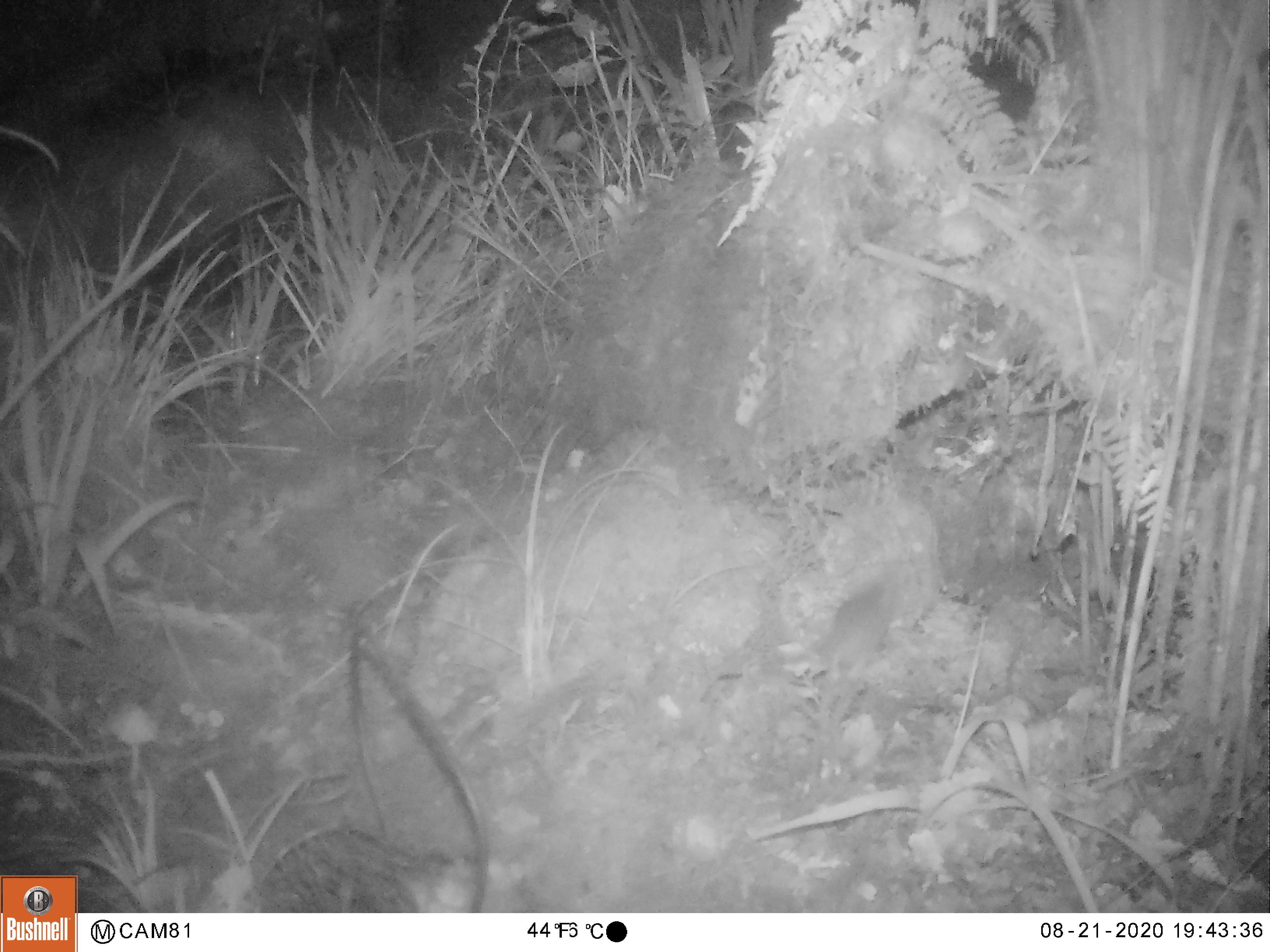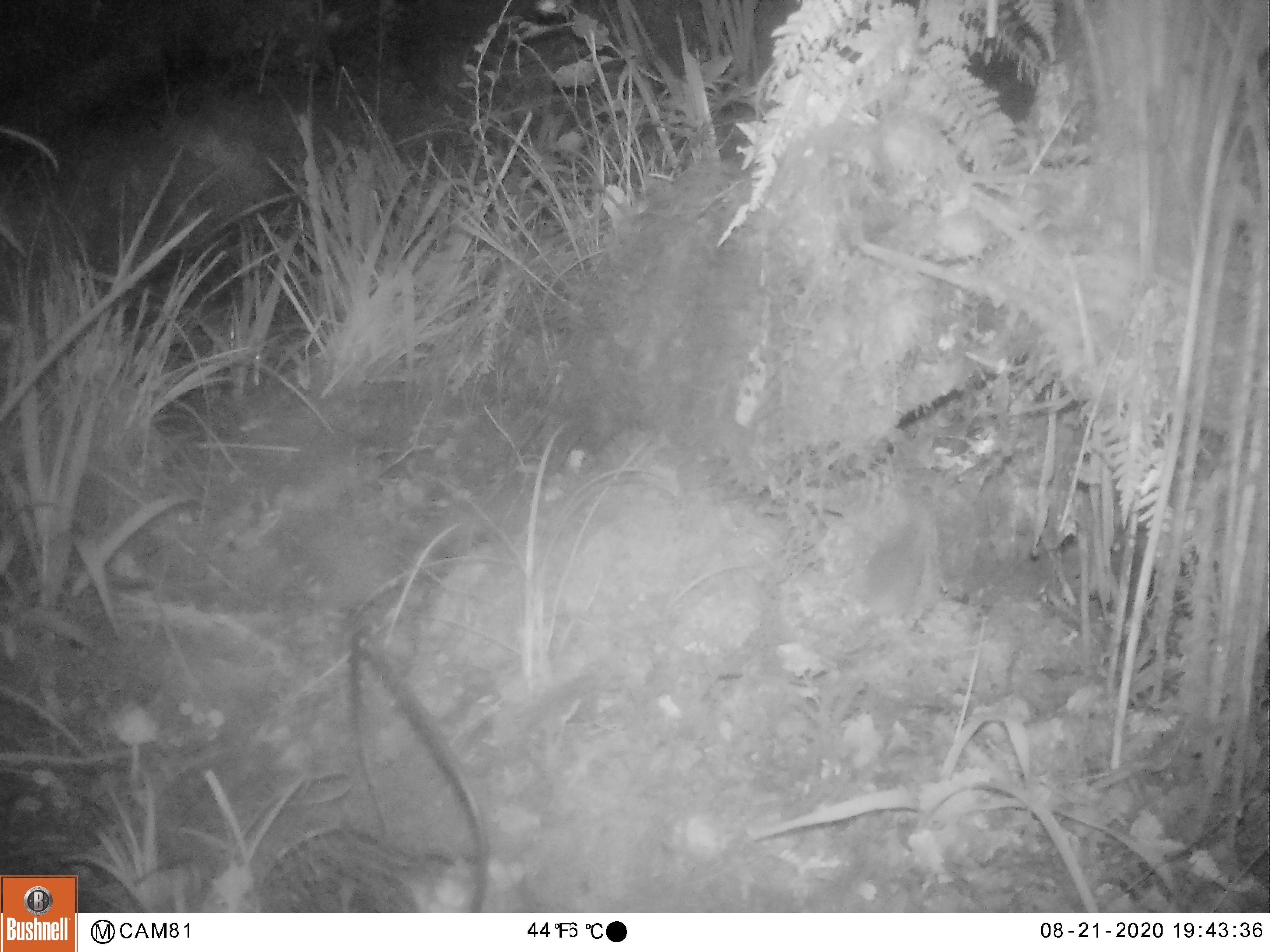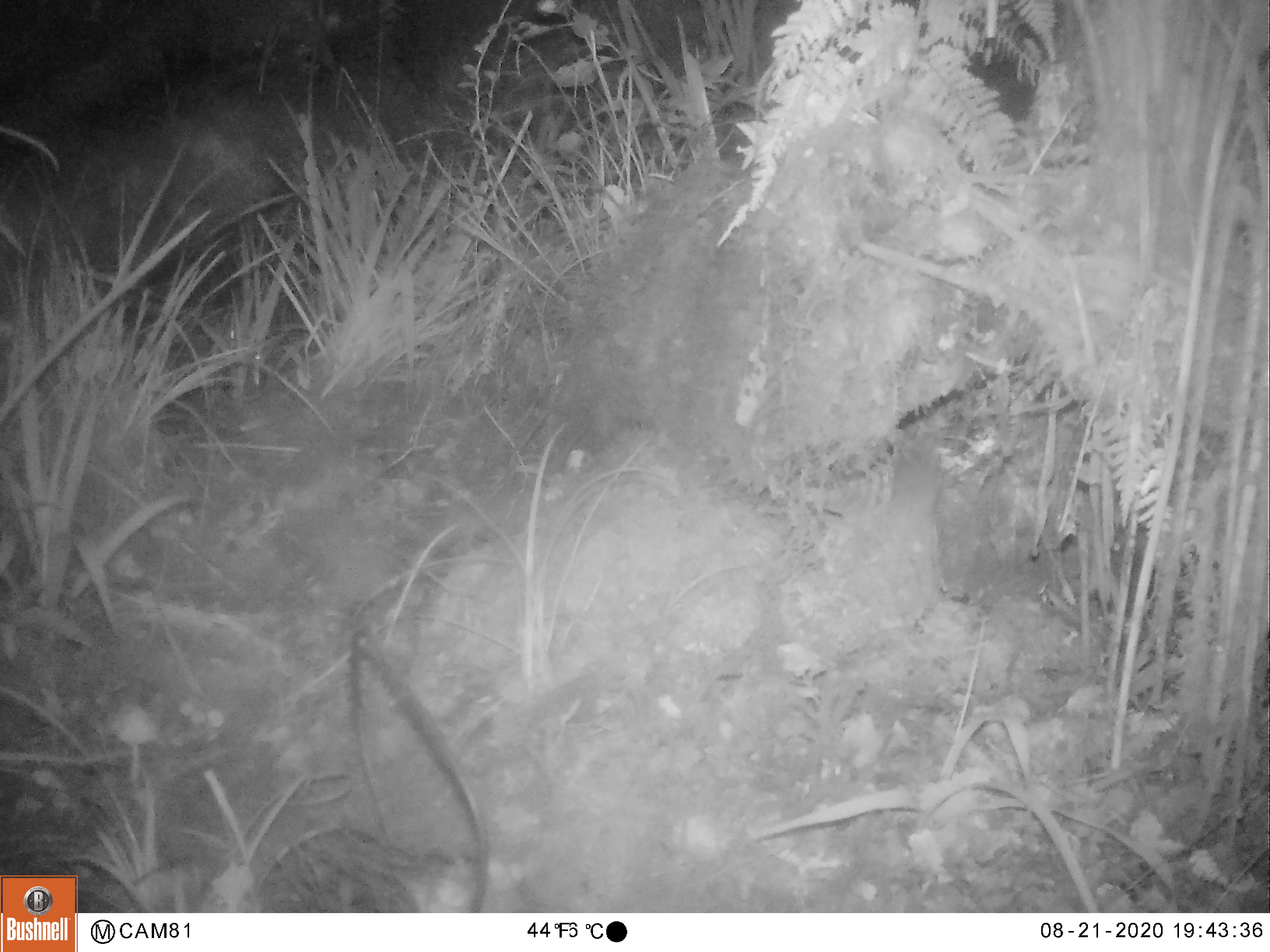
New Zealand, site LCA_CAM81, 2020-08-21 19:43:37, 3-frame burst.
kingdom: Animalia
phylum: Chordata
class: Mammalia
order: Rodentia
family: Muridae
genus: Mus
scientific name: Mus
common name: mouse